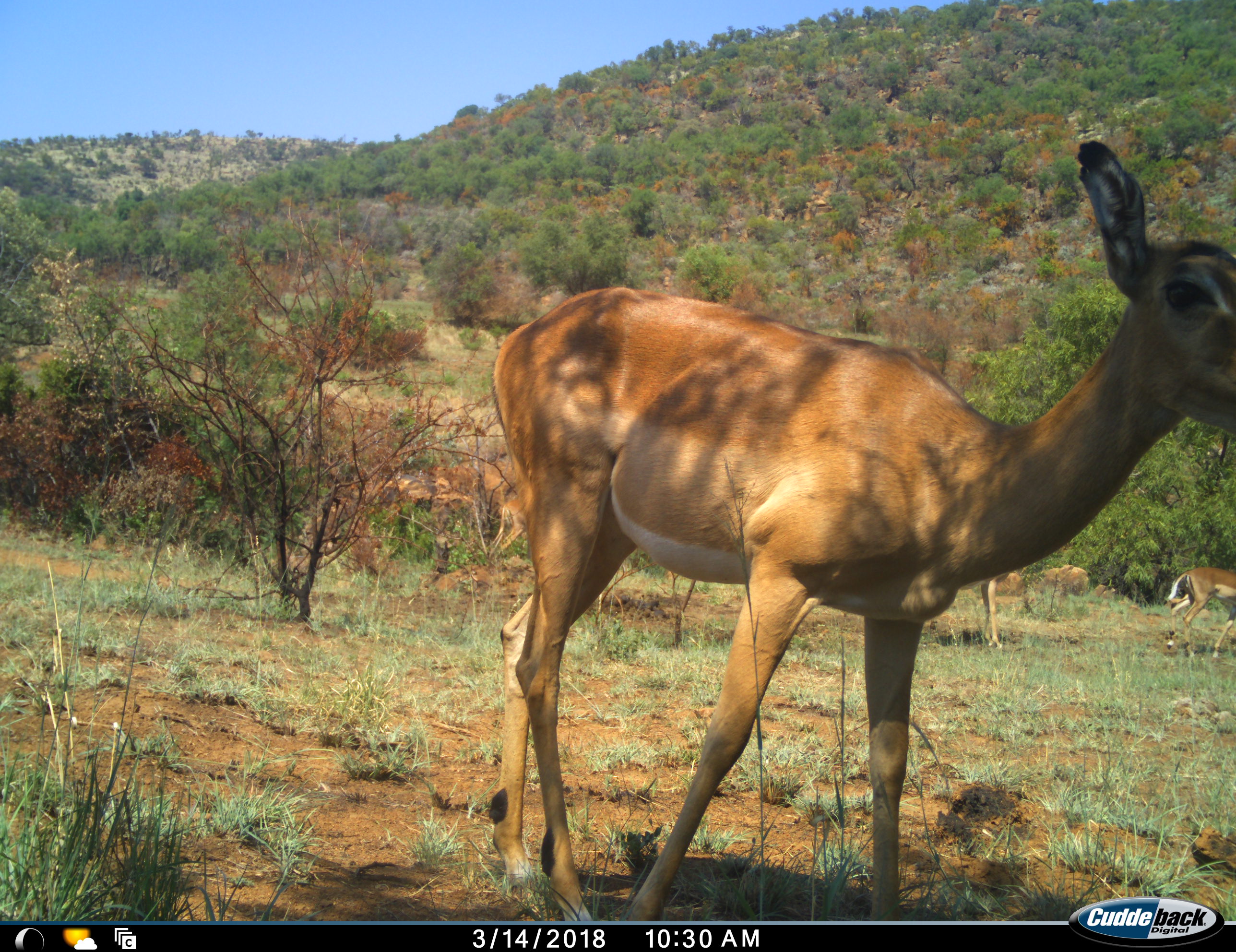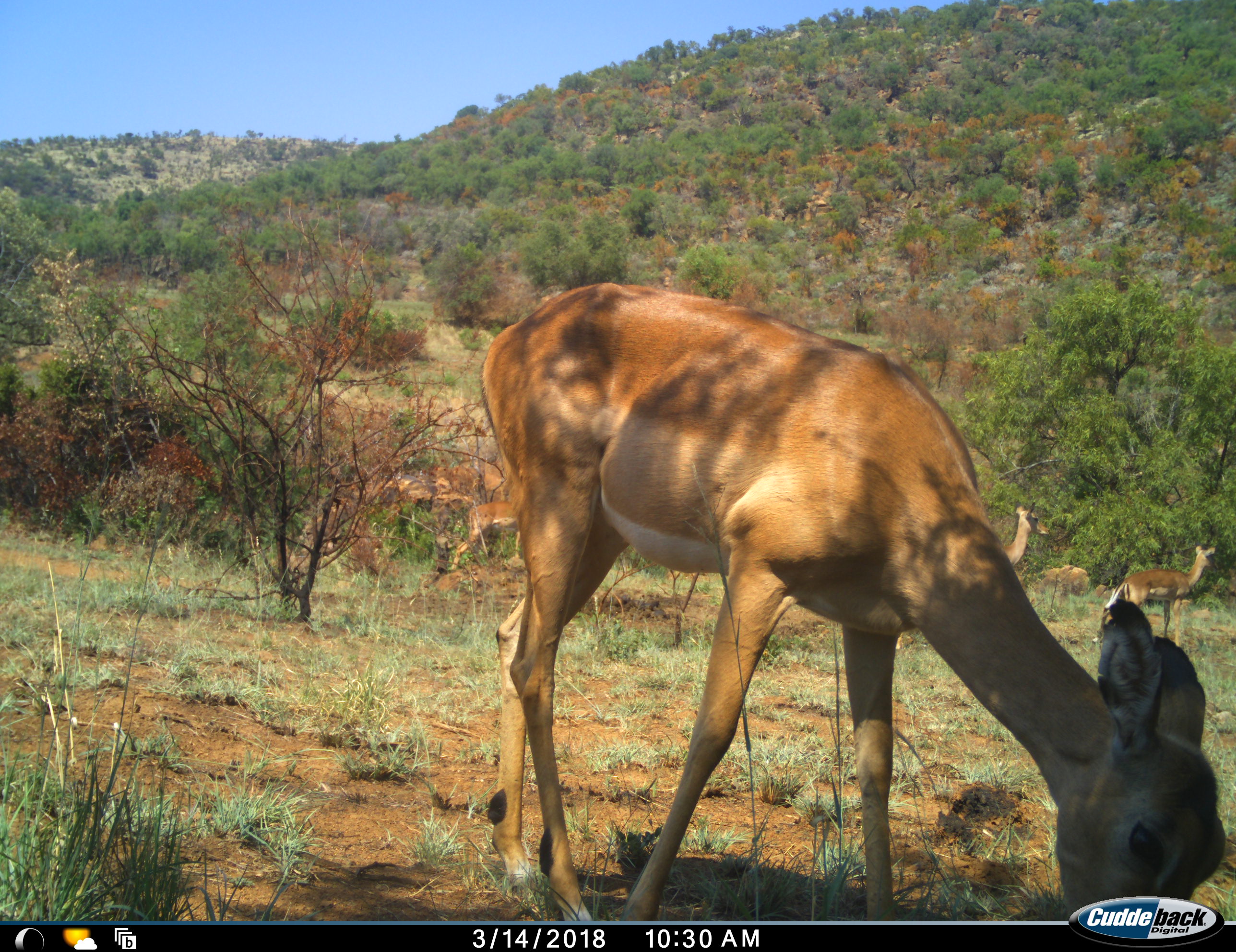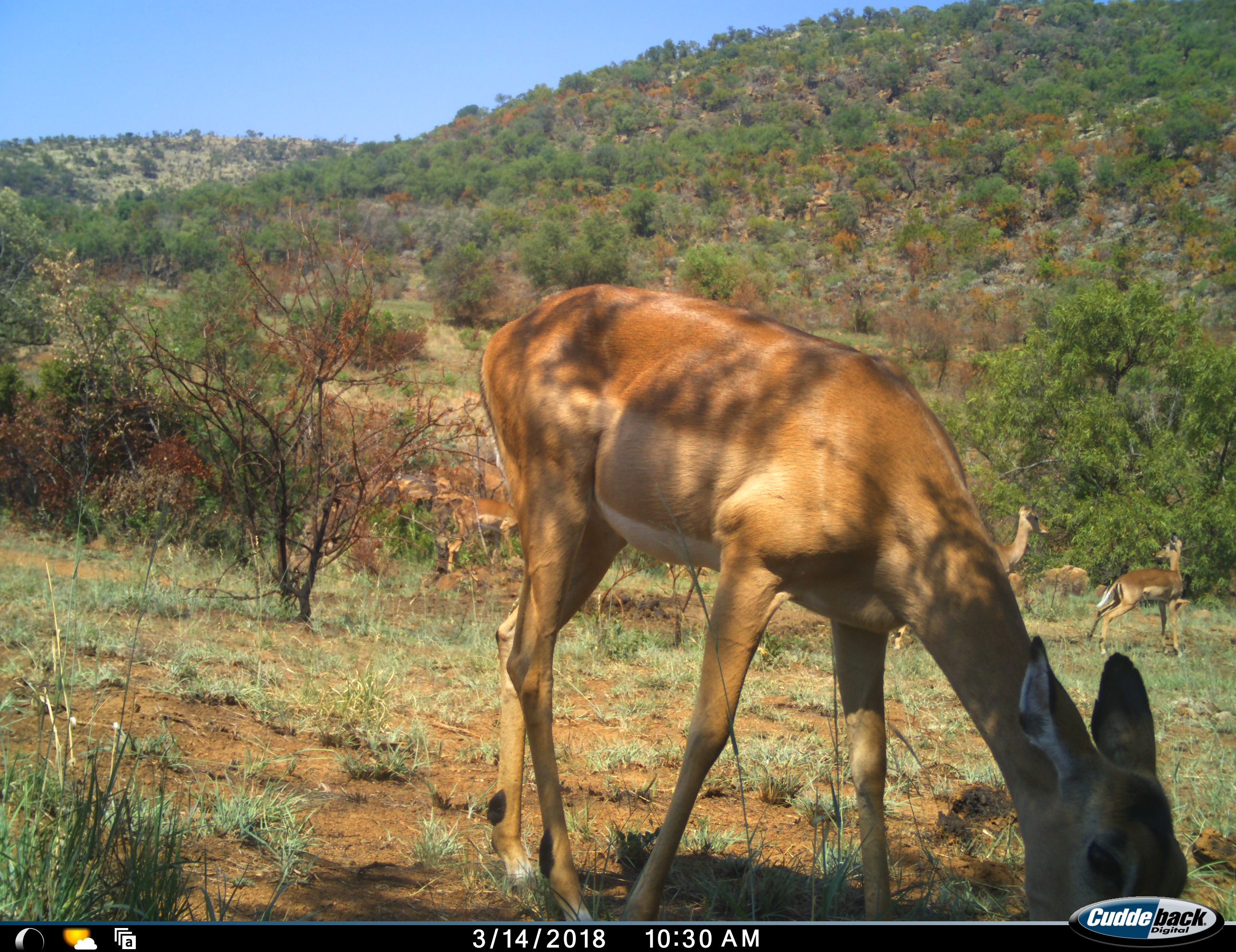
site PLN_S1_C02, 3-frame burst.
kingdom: Animalia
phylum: Chordata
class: Mammalia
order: Artiodactyla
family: Bovidae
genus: Aepyceros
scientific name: Aepyceros melampus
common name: impala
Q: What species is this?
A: Impala (Aepyceros melampus).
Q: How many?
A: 6.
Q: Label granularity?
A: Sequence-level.